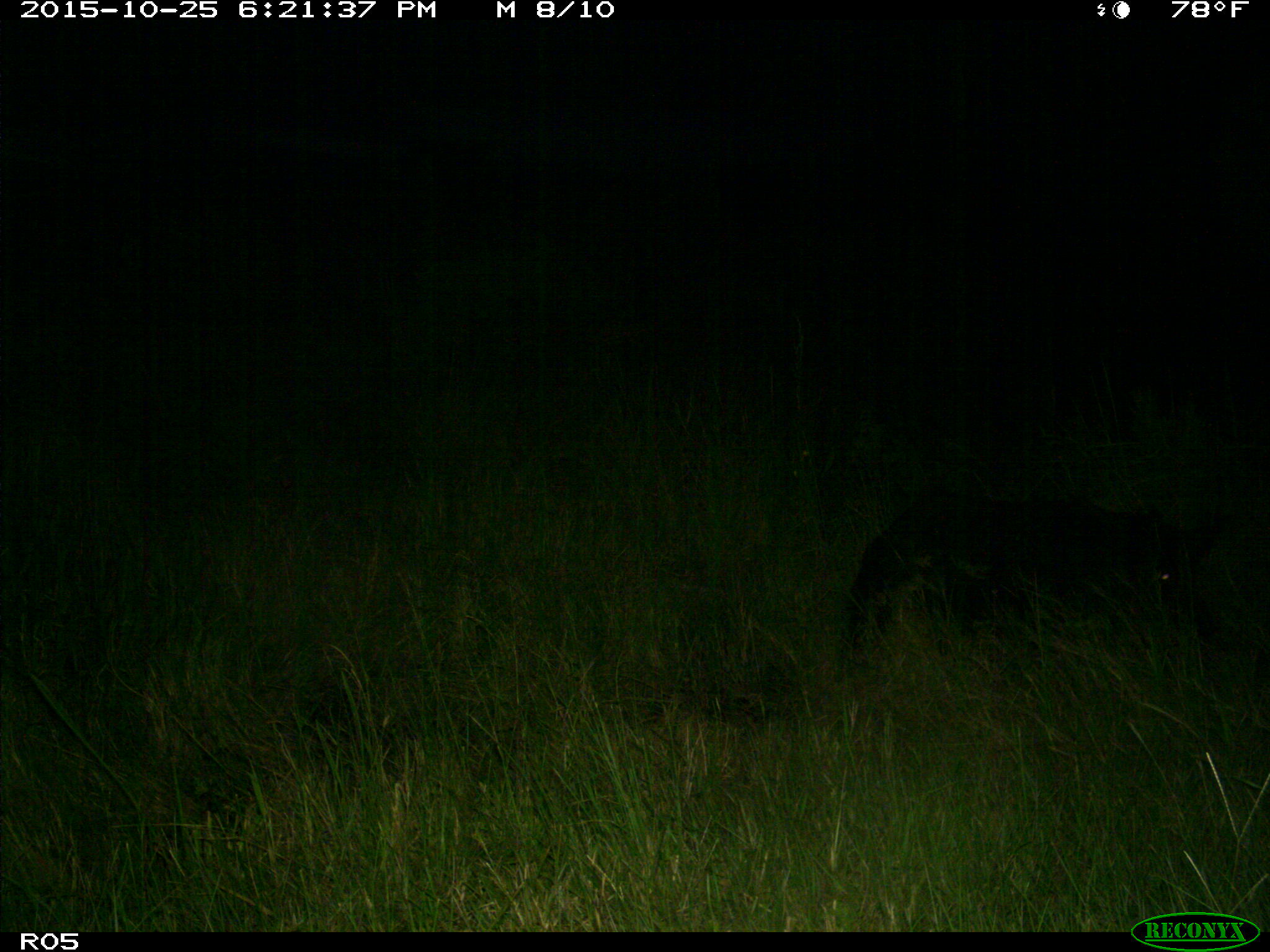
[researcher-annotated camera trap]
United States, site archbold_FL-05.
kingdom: Animalia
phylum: Chordata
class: Mammalia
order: Artiodactyla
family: Suidae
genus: Sus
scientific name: Sus scrofa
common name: wild boar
Sus scrofa (wild boar).